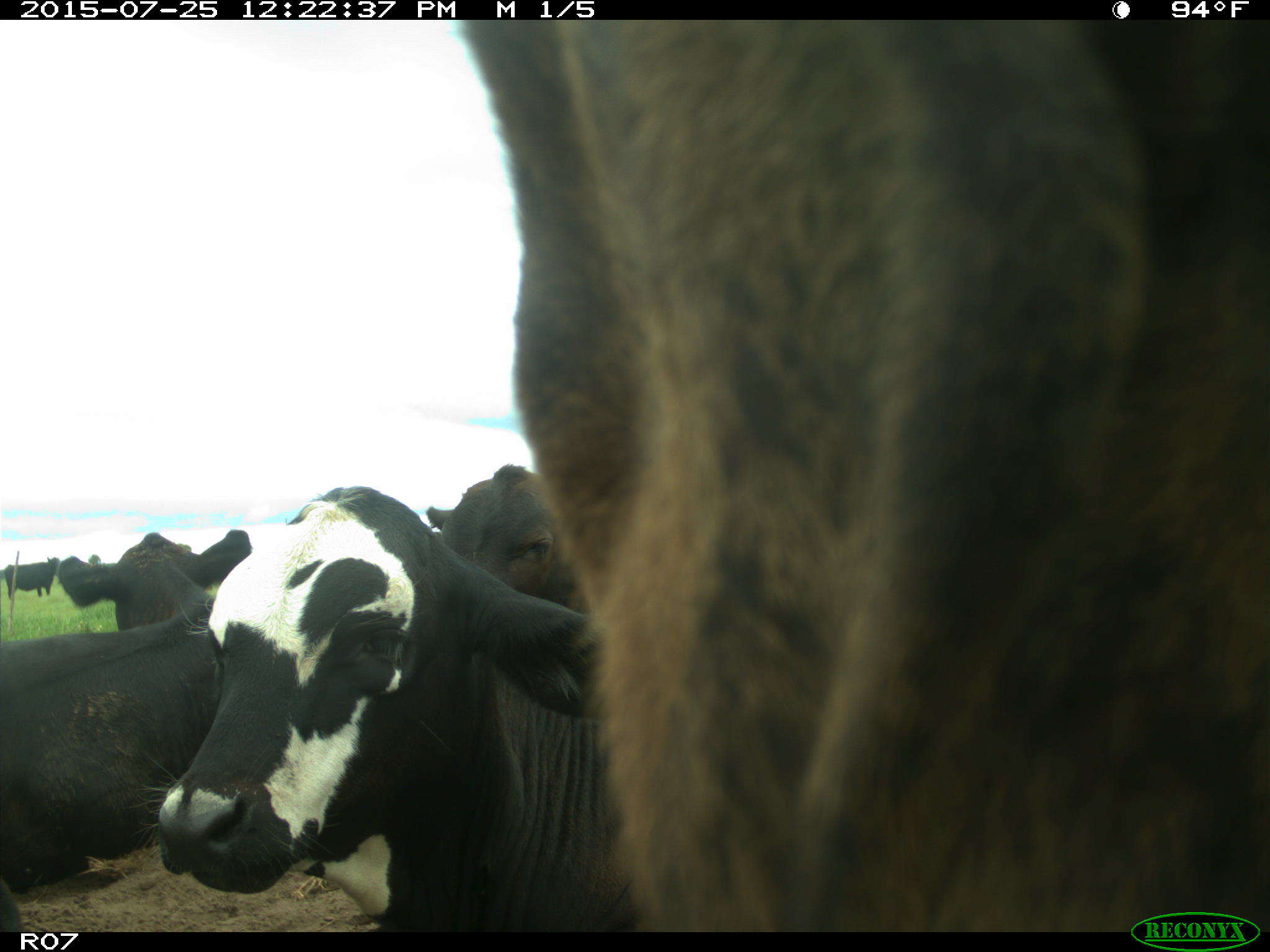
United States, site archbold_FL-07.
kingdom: Animalia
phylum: Chordata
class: Mammalia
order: Artiodactyla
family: Bovidae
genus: Bos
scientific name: Bos taurus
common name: domestic cow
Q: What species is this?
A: Bos taurus (domestic cow).